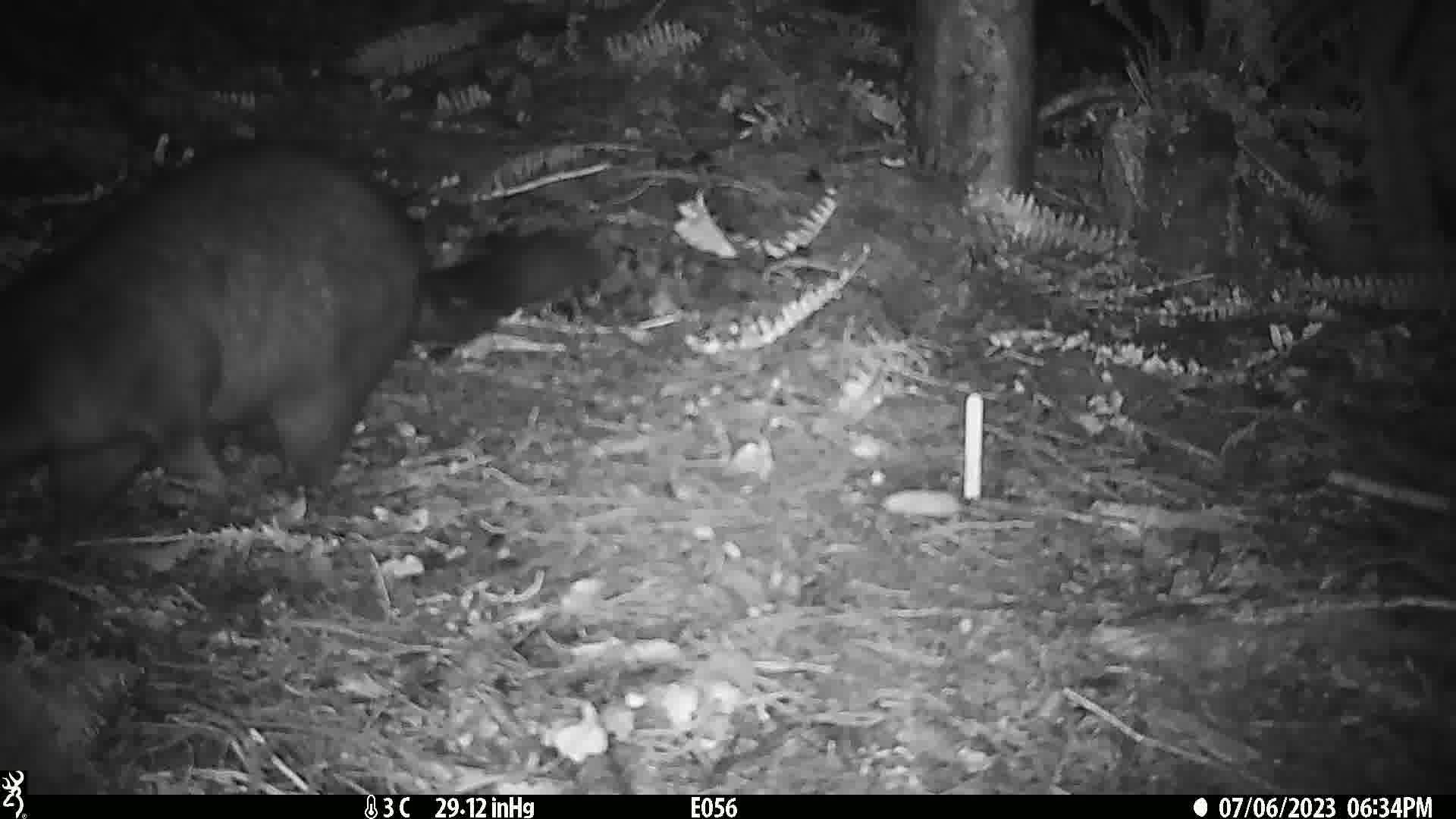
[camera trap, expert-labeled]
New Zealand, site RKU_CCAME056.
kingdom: Animalia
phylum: Chordata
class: Mammalia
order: Diprotodontia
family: Phalangeridae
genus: Trichosurus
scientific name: Trichosurus vulpecula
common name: common brushtail possum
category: possum